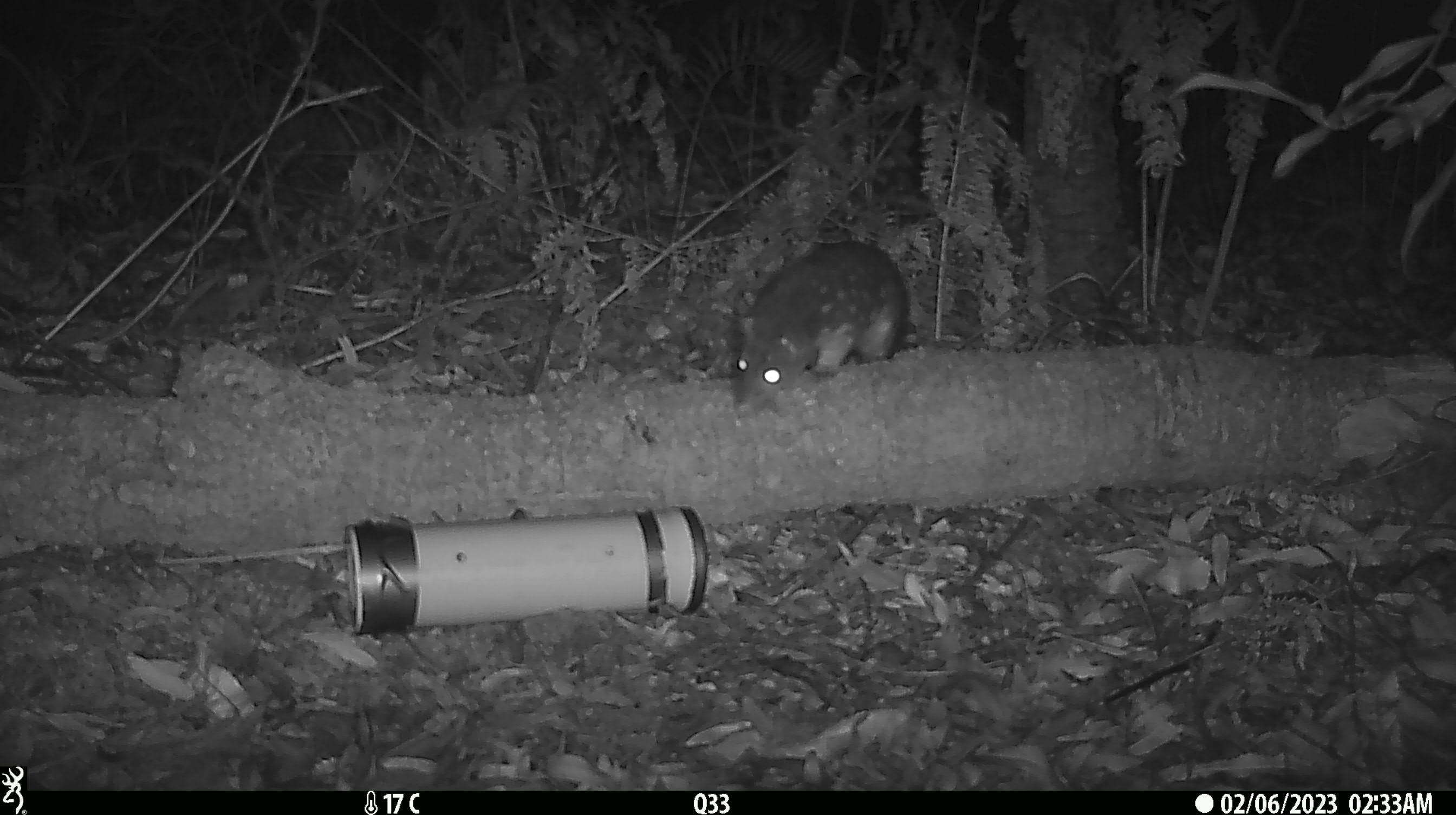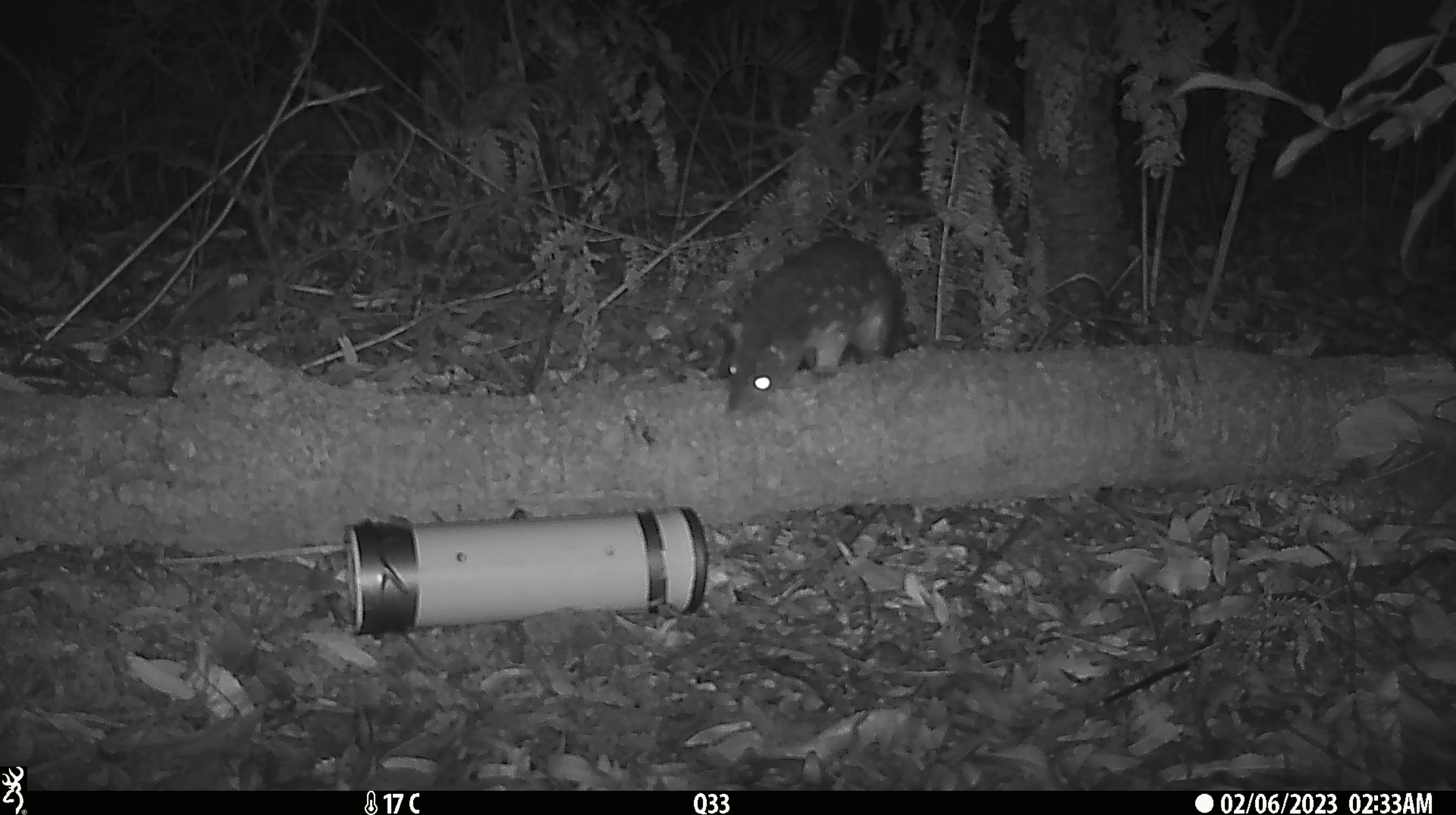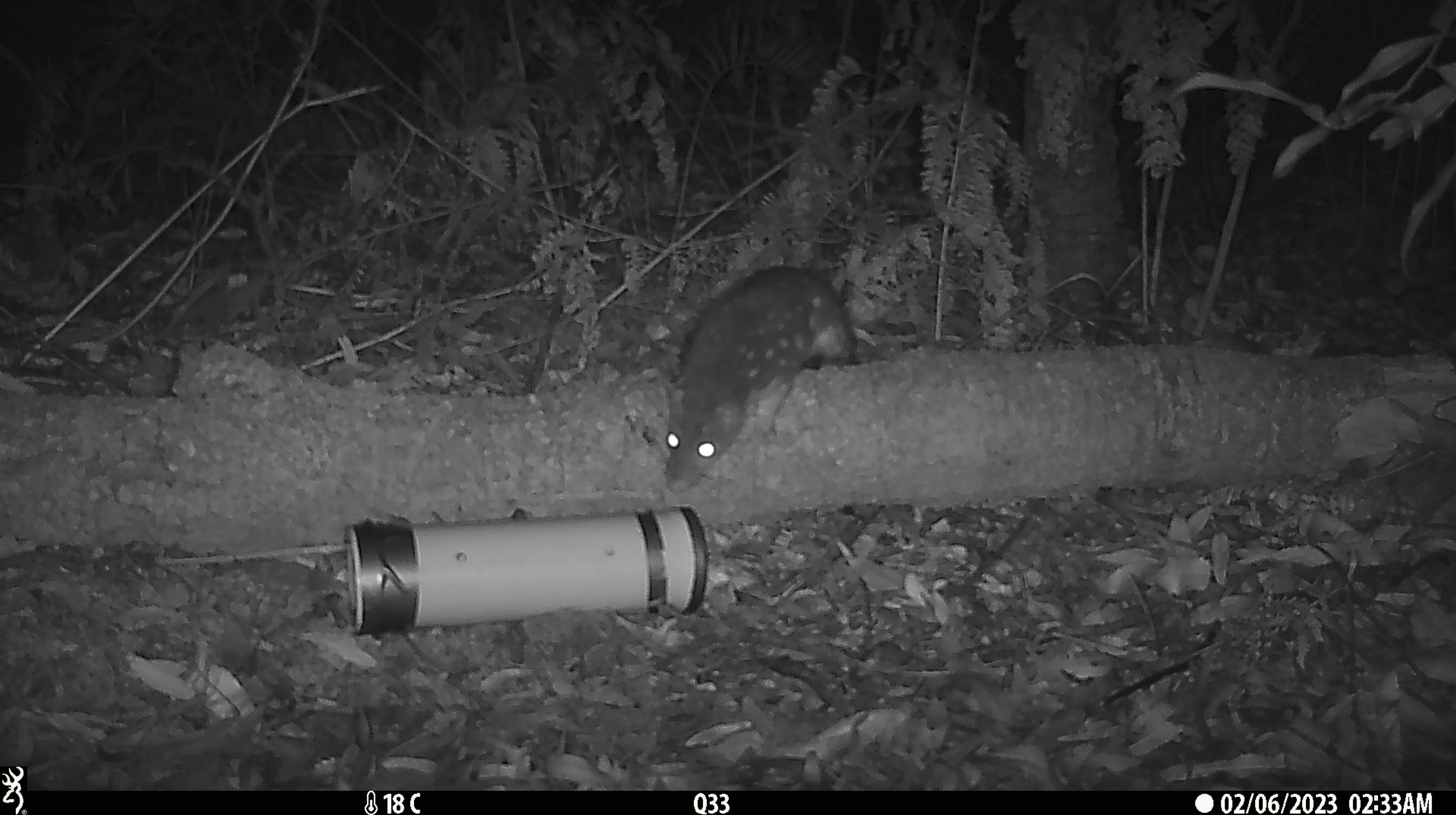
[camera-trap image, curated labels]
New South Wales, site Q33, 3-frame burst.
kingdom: Animalia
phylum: Chordata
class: Mammalia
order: Dasyuromorphia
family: Dasyuridae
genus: Dasyurus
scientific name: Dasyurus maculatus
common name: spotted-tailed quoll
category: quoll